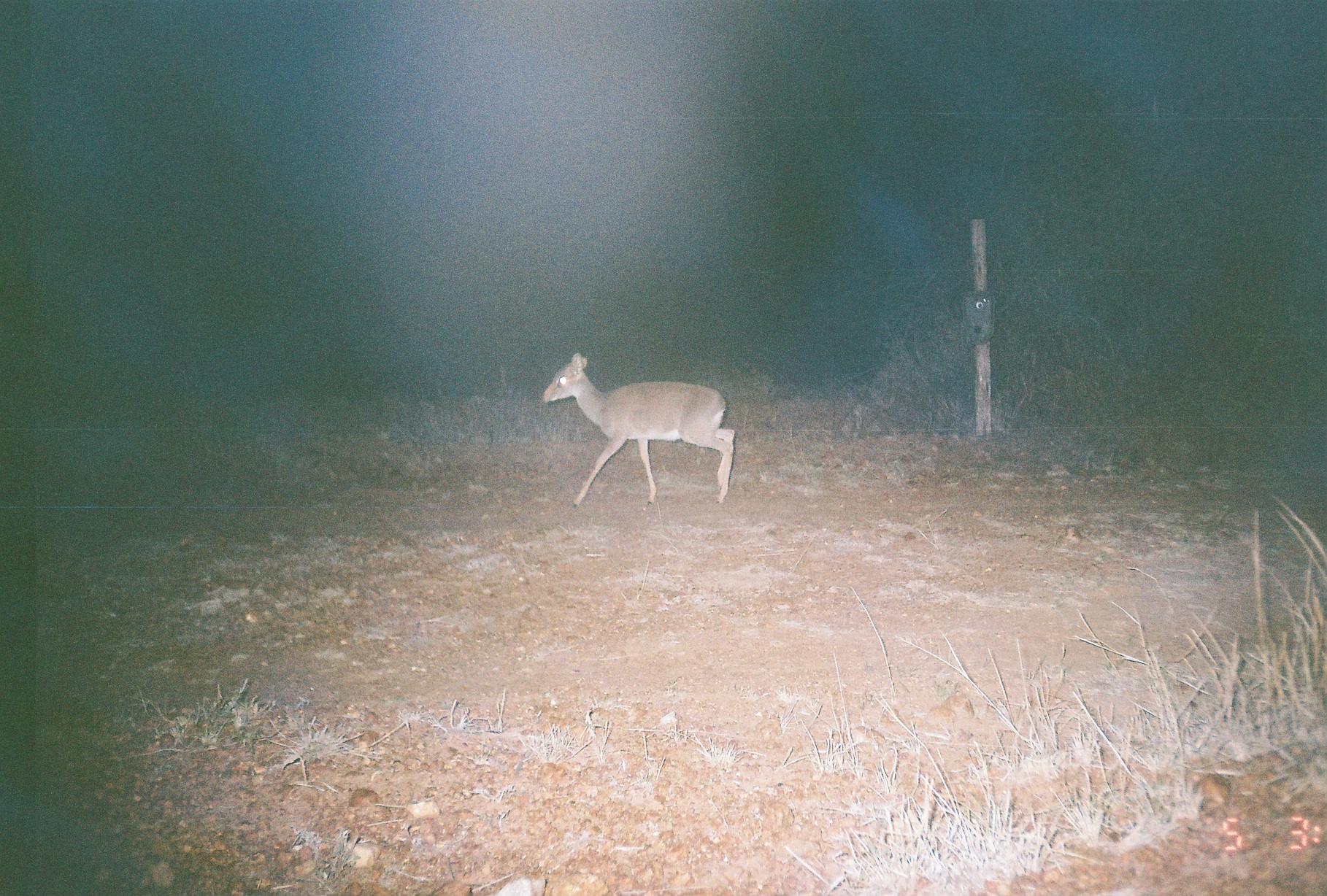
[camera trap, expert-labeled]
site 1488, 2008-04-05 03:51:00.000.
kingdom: Animalia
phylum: Chordata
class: Mammalia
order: Artiodactyla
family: Bovidae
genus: Madoqua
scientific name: Madoqua guentheri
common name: günther's dik-dik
Madoqua guentheri (günther's dik-dik), count 1.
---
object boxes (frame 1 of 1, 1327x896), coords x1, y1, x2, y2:
madoqua guentheri: 541, 352, 735, 509